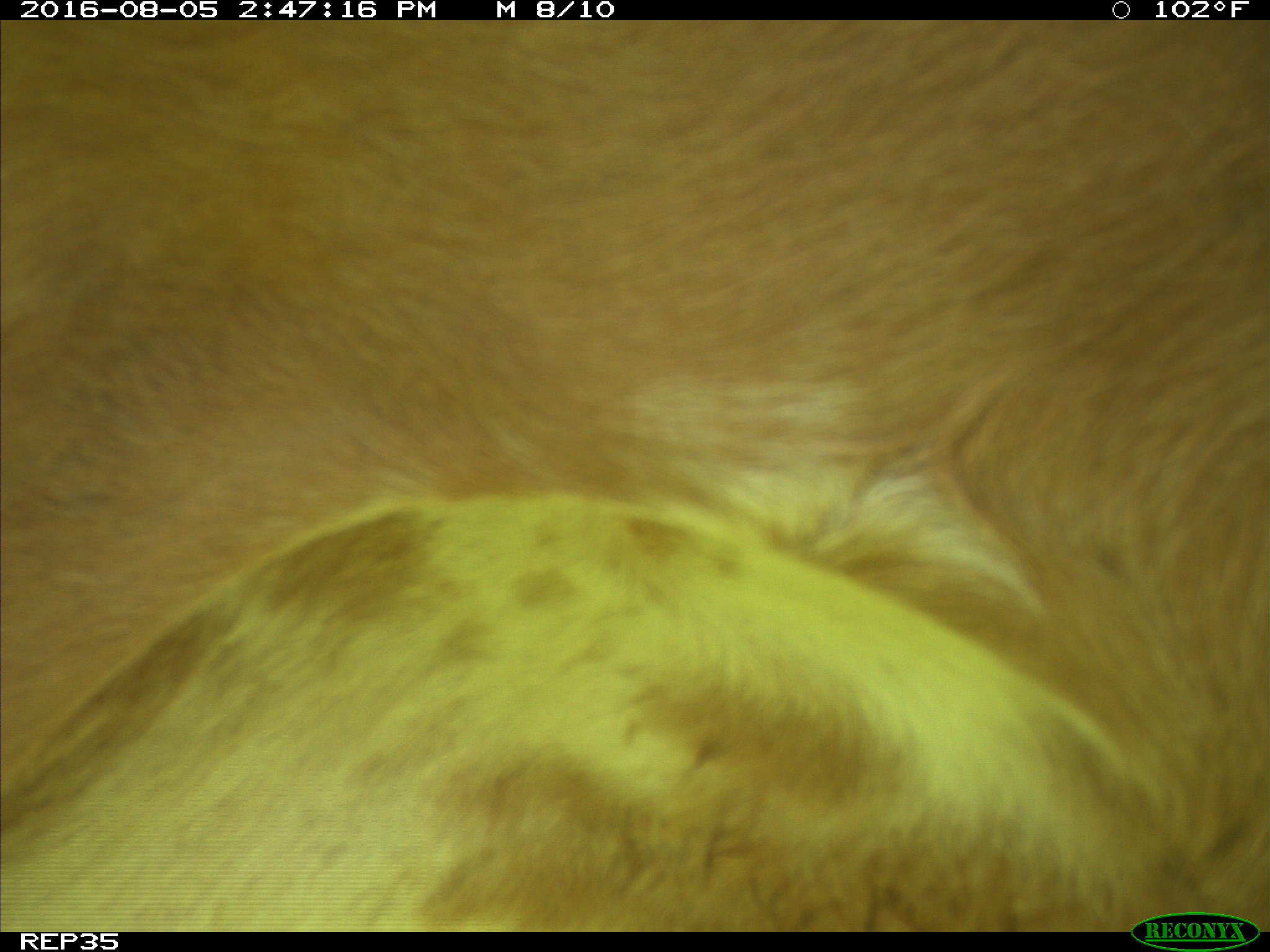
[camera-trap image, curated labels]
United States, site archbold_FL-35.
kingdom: Animalia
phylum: Chordata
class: Mammalia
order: Artiodactyla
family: Bovidae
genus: Bos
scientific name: Bos taurus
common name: domestic cow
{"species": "Bos taurus (domestic cow)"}